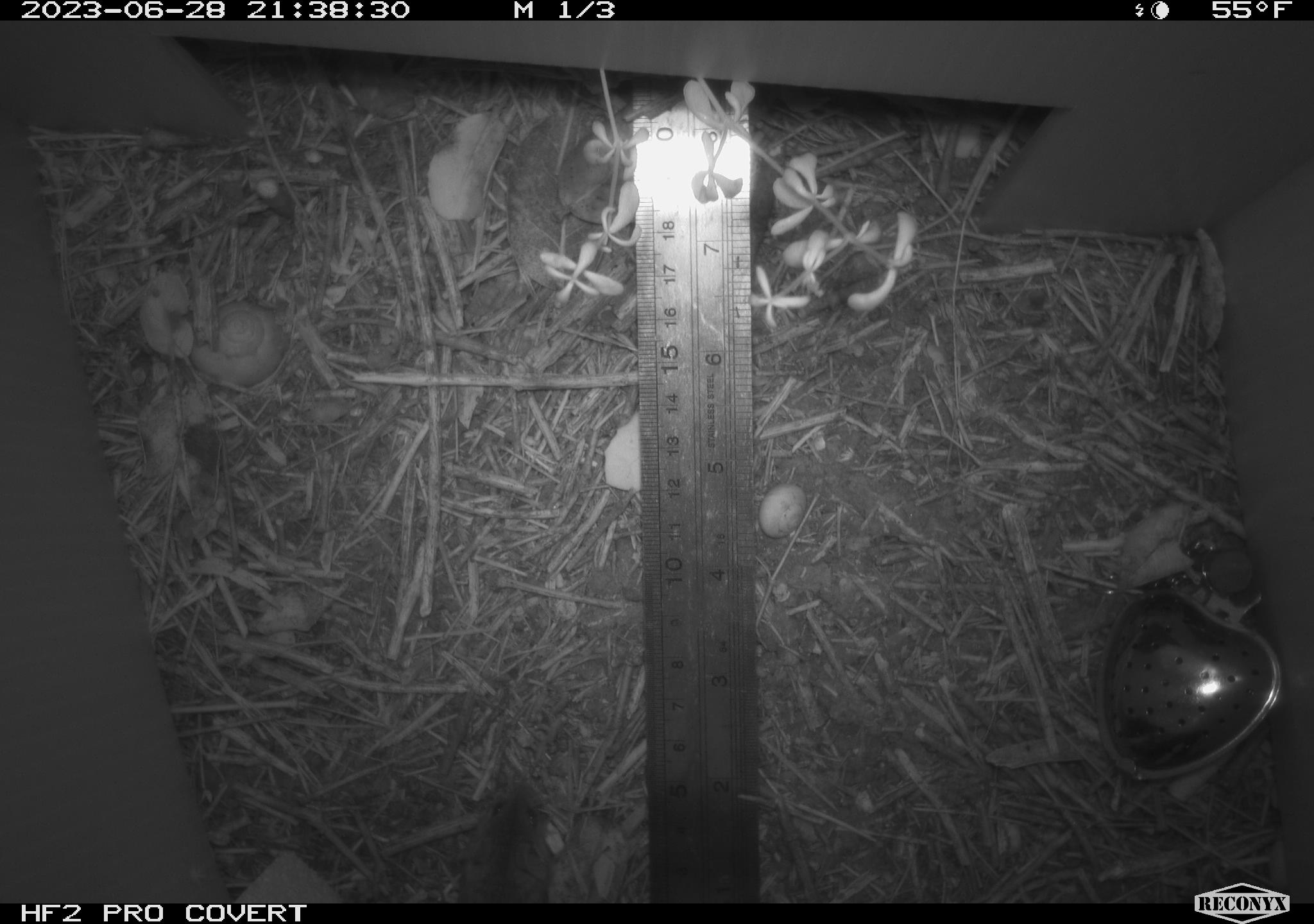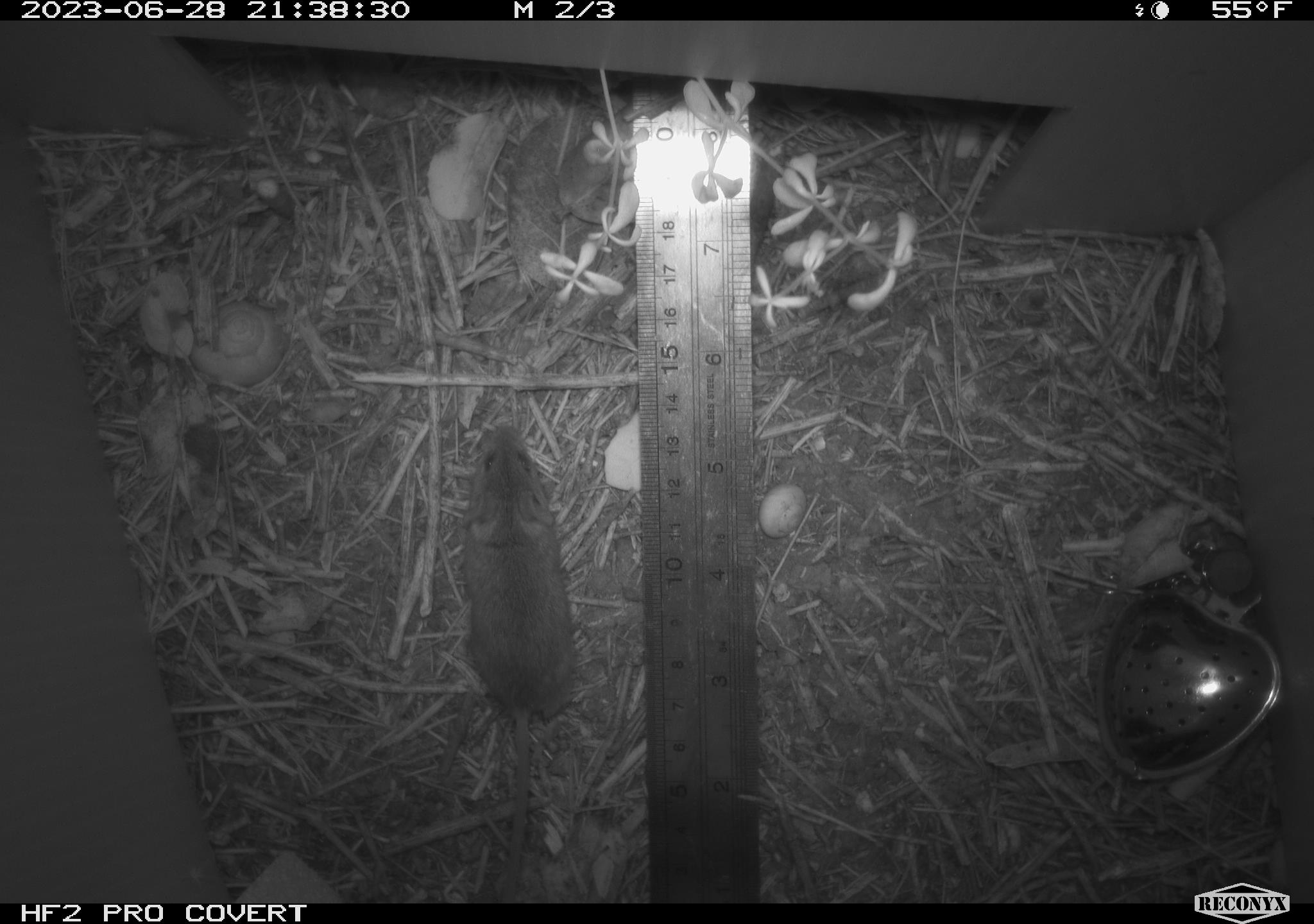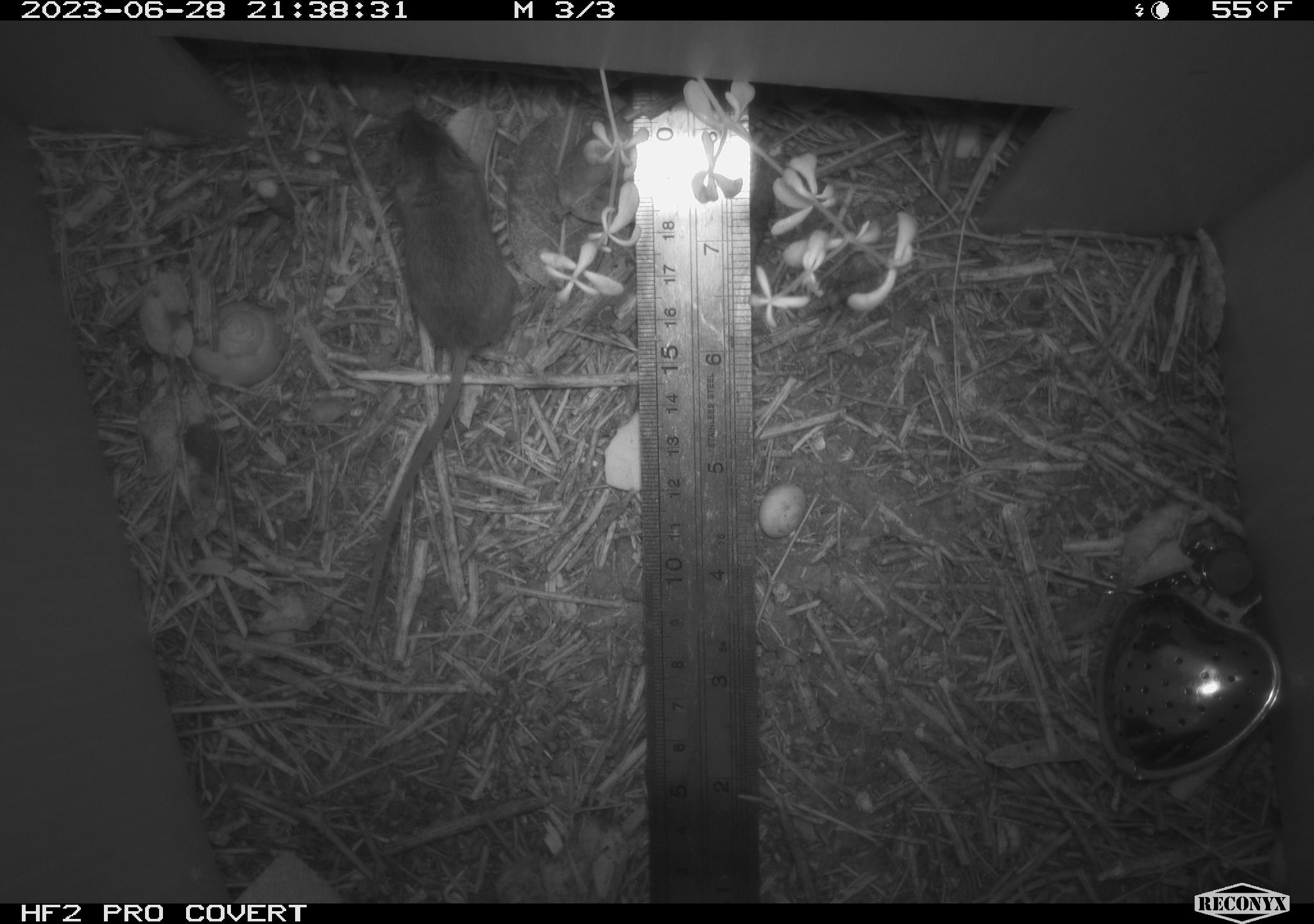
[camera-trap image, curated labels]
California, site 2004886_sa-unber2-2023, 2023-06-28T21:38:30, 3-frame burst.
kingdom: Animalia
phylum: Chordata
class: Mammalia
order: Rodentia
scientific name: Rodentia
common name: mouse species